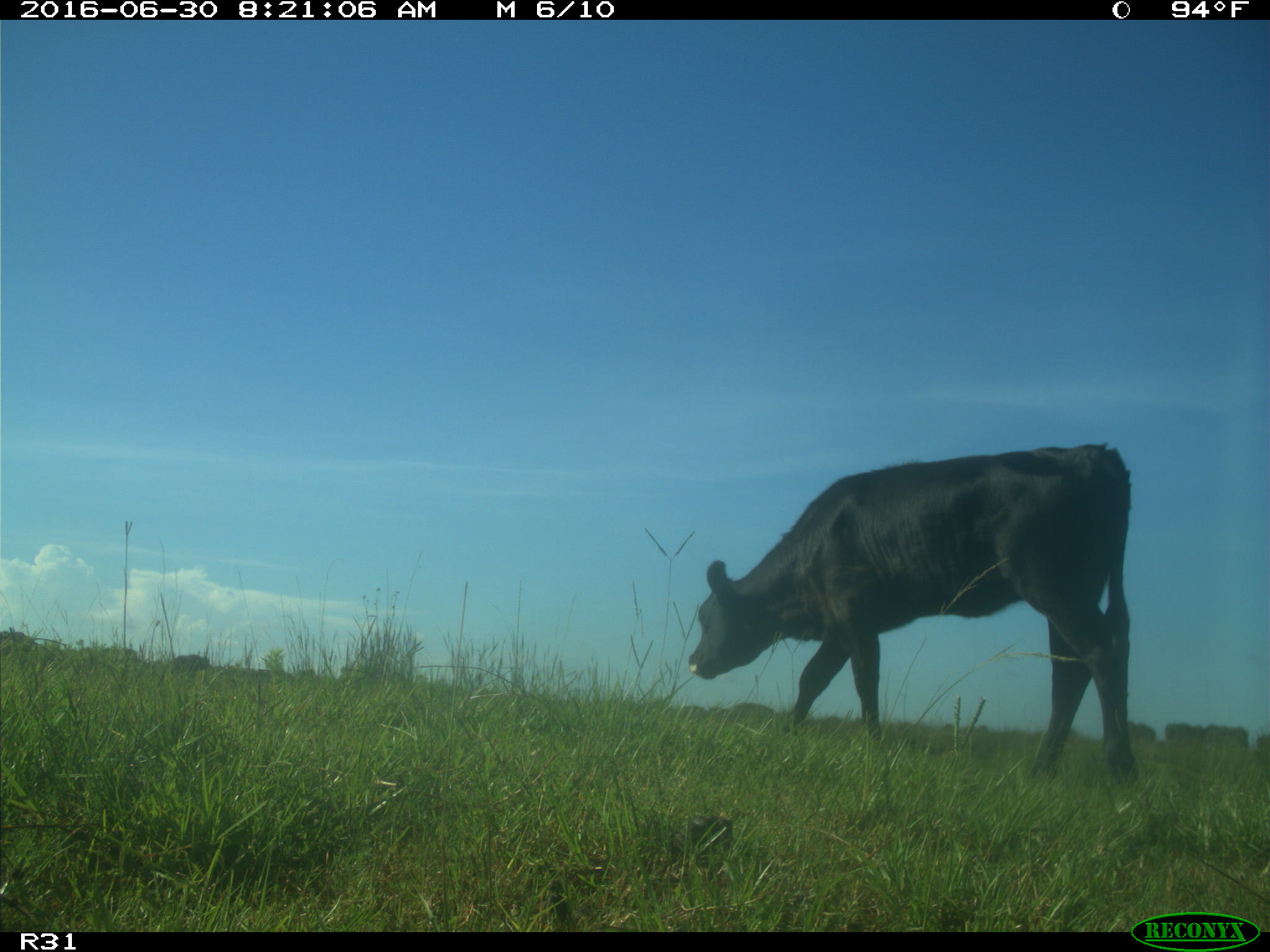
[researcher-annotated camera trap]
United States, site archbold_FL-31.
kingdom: Animalia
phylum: Chordata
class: Mammalia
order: Artiodactyla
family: Bovidae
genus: Bos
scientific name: Bos taurus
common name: domestic cow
Bos taurus (domestic cow).